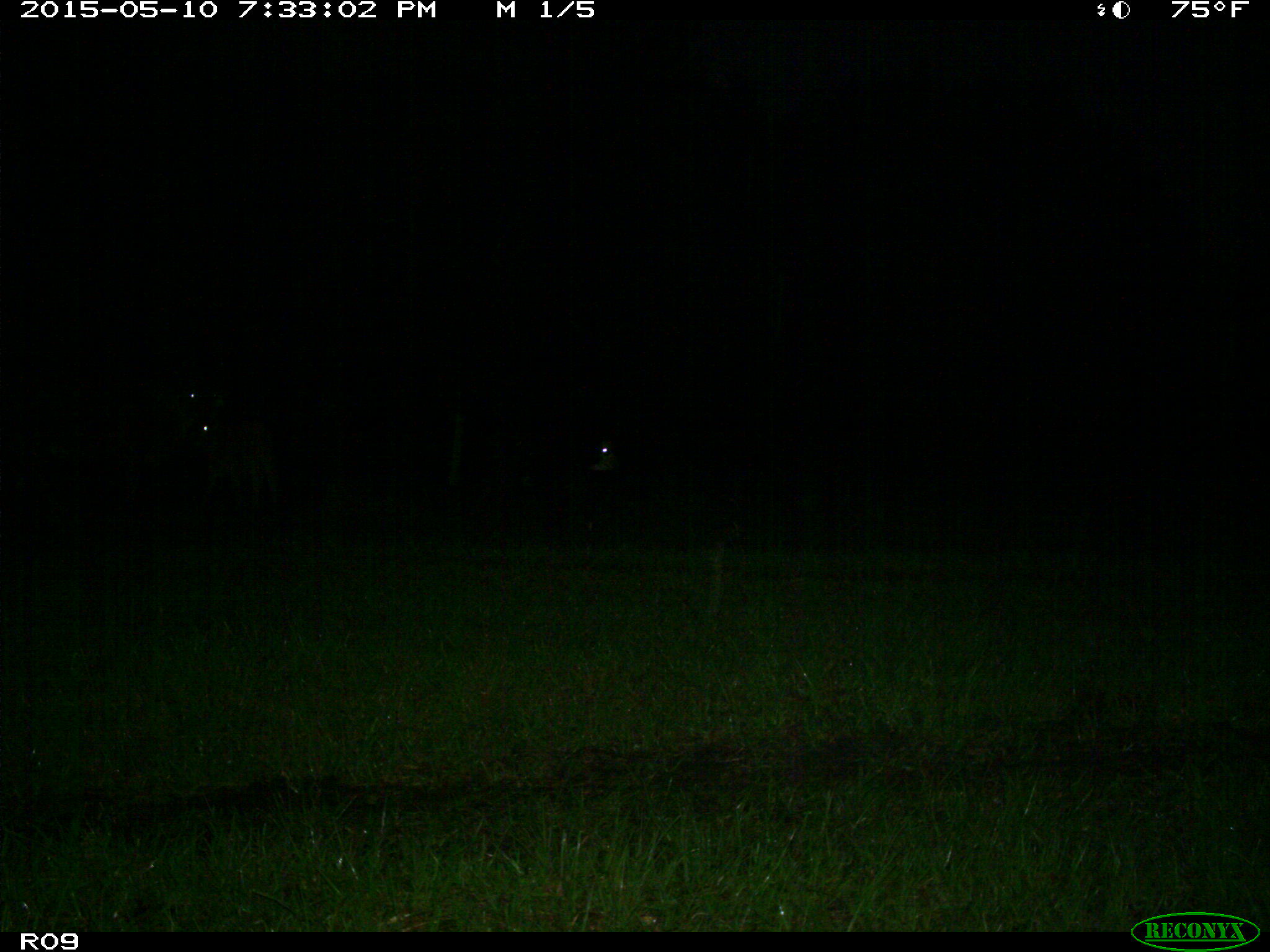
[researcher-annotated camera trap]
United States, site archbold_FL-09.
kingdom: Animalia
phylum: Chordata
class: Mammalia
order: Artiodactyla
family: Bovidae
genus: Bos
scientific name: Bos taurus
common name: domestic cow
Bos taurus (domestic cow).